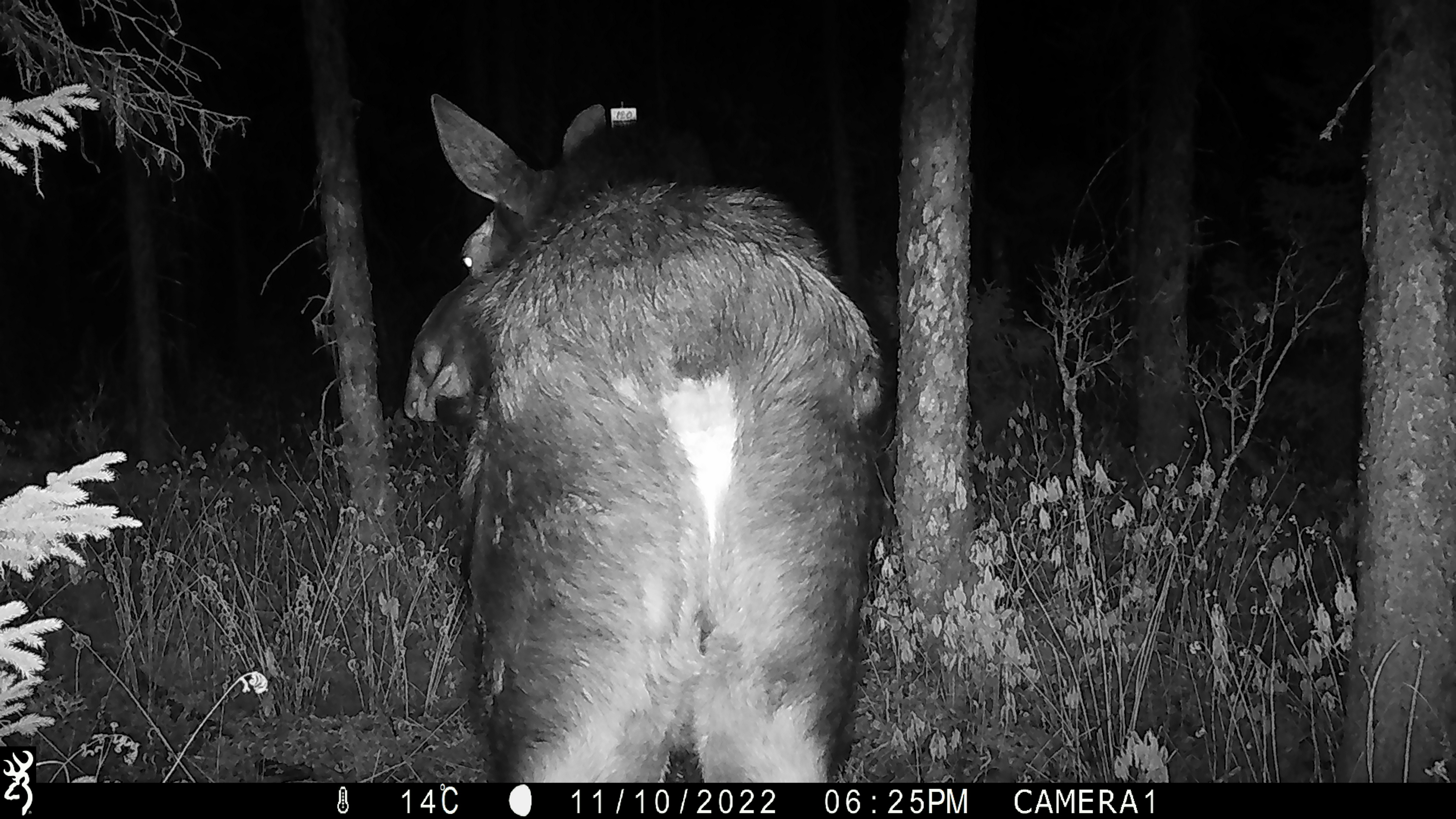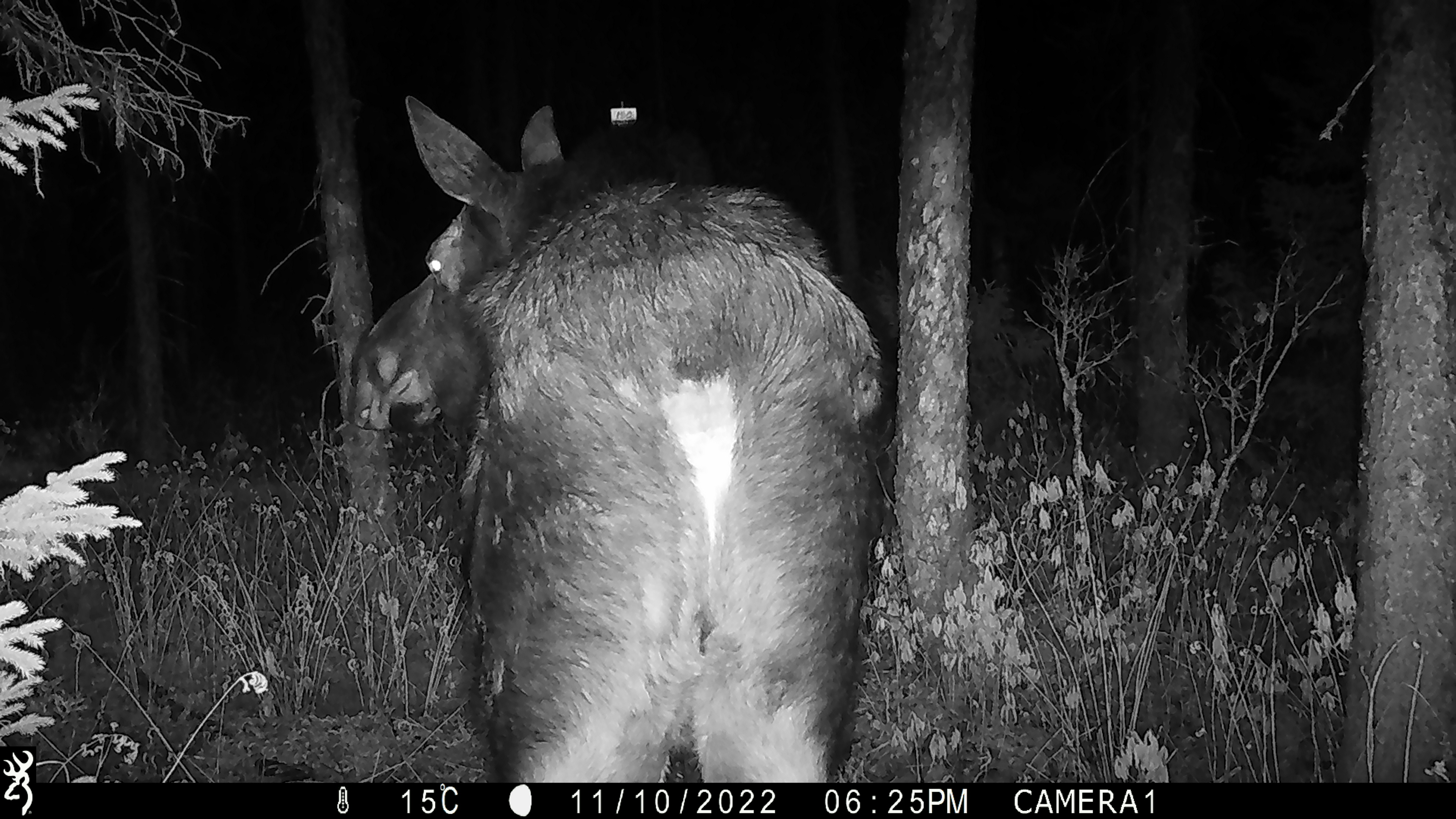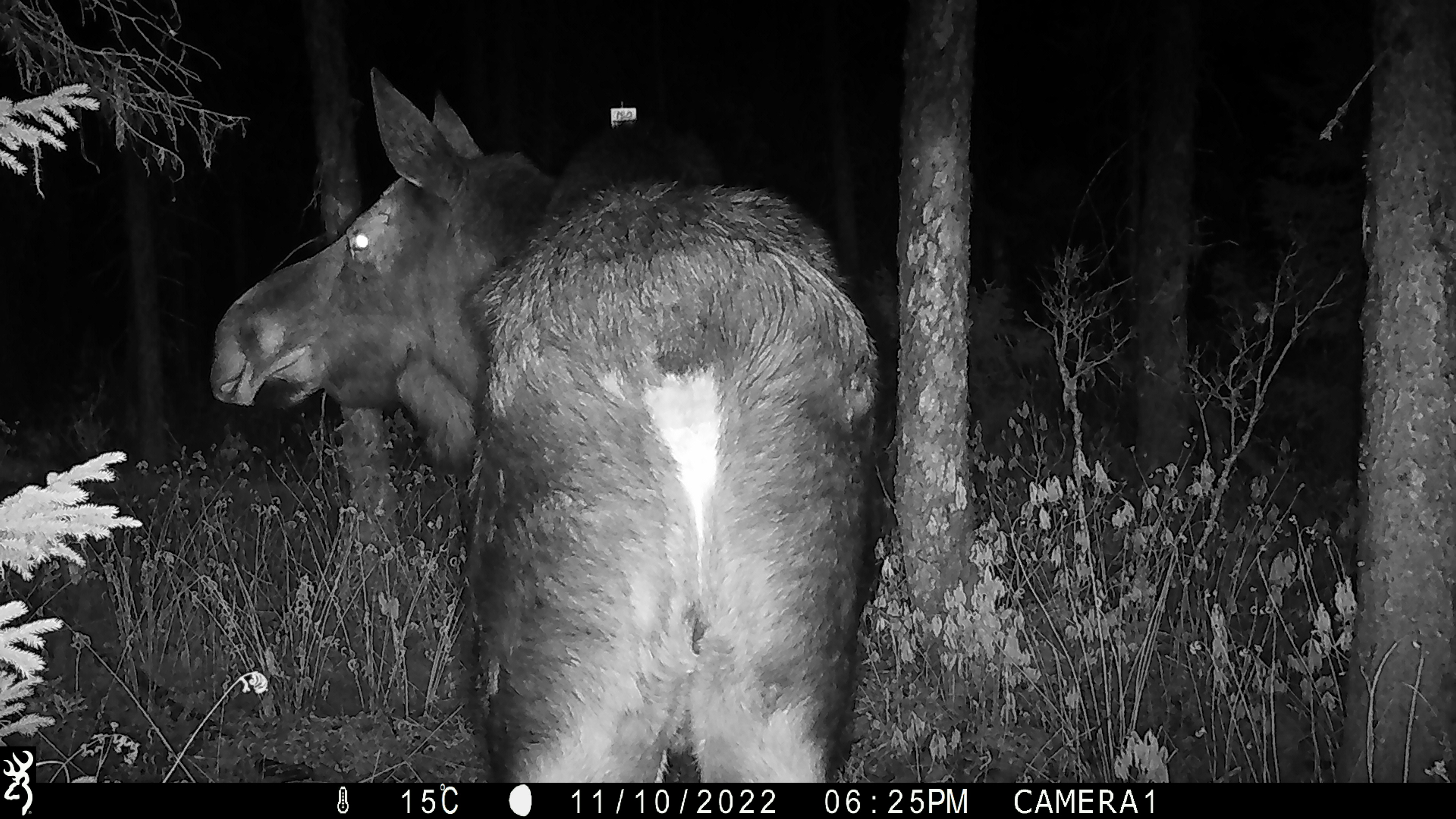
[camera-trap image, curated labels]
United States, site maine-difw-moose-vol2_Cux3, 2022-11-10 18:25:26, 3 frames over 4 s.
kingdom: Animalia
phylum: Chordata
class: Mammalia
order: Artiodactyla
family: Cervidae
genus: Alces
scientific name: Alces alces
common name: moose